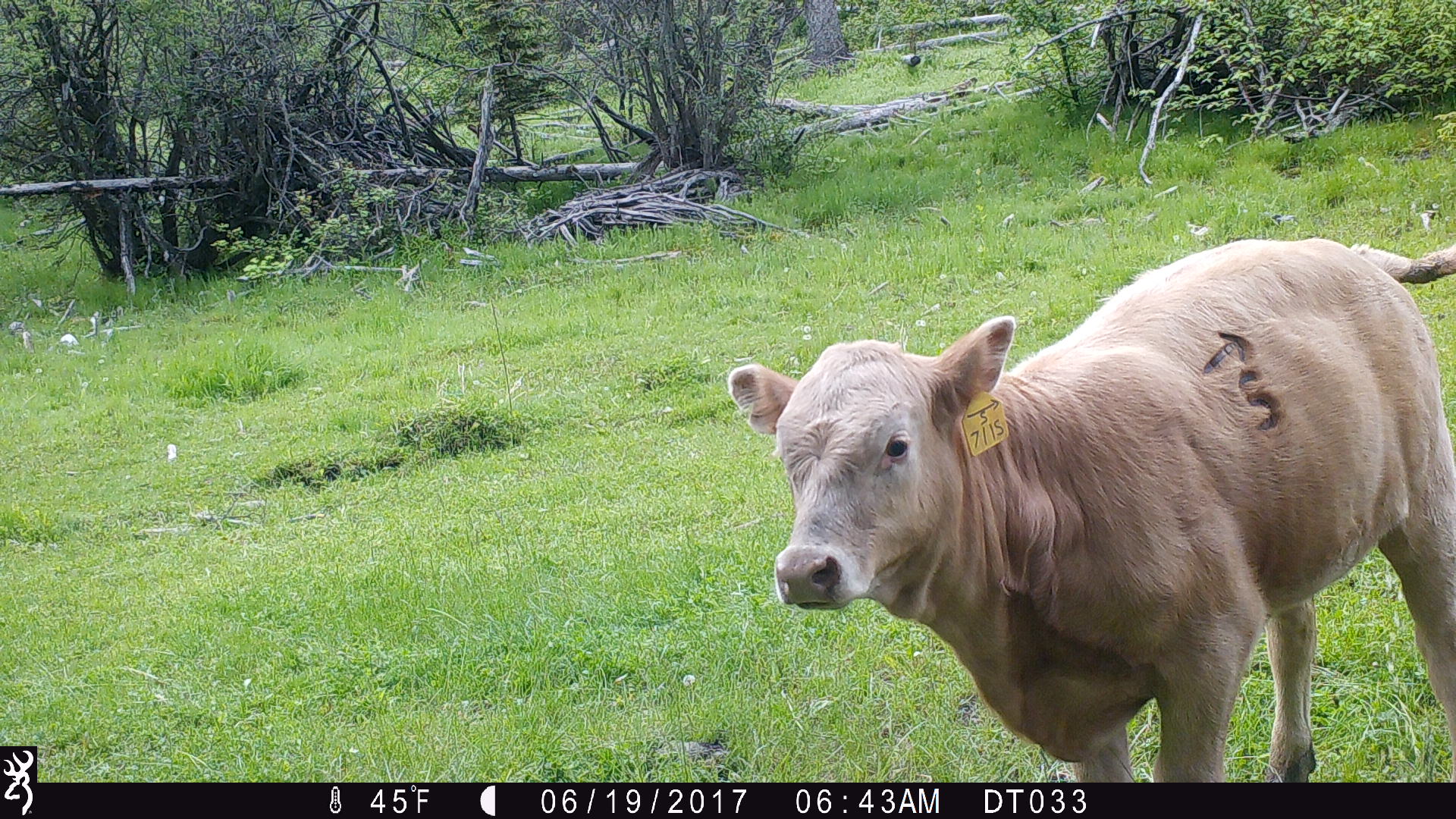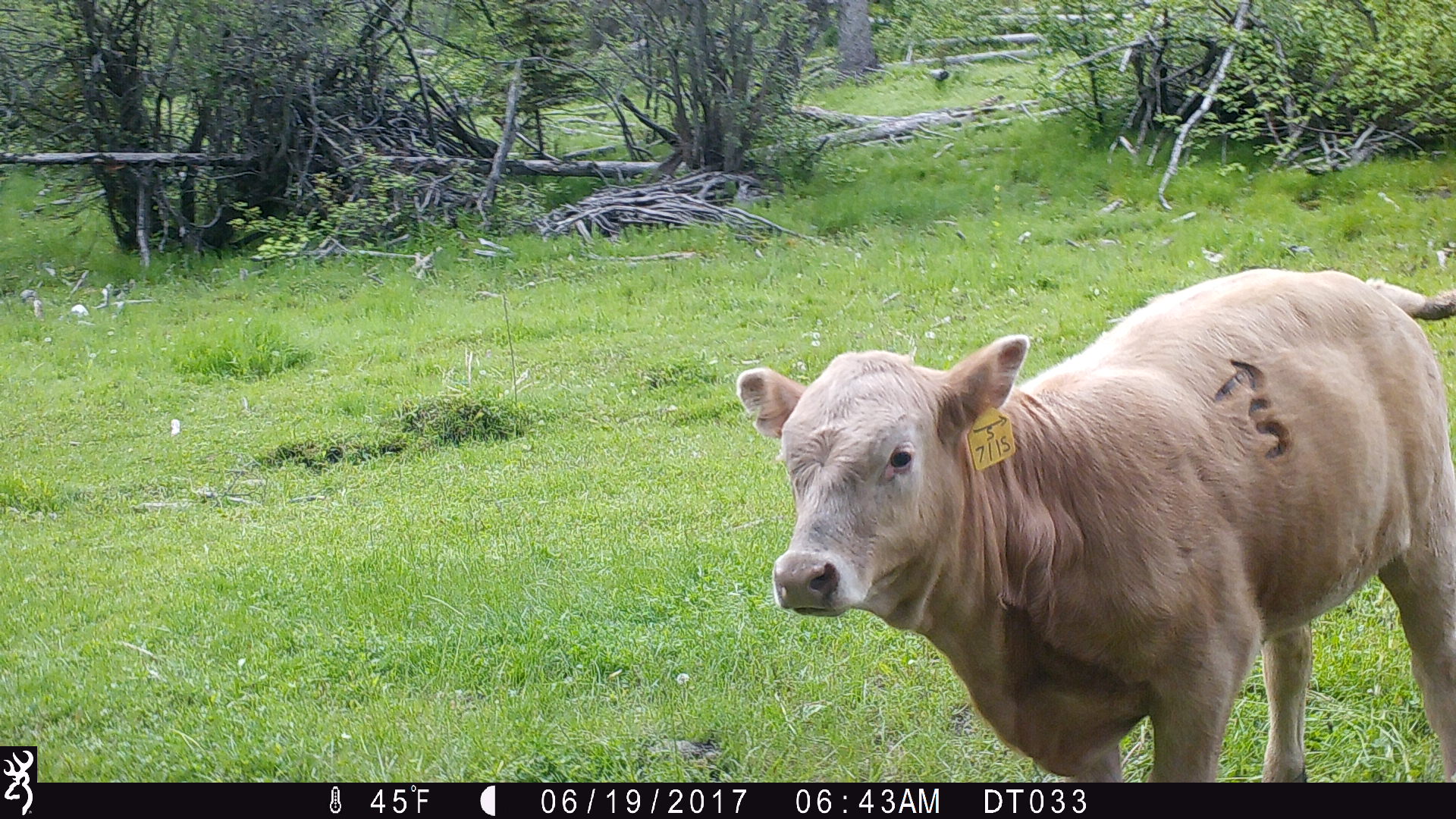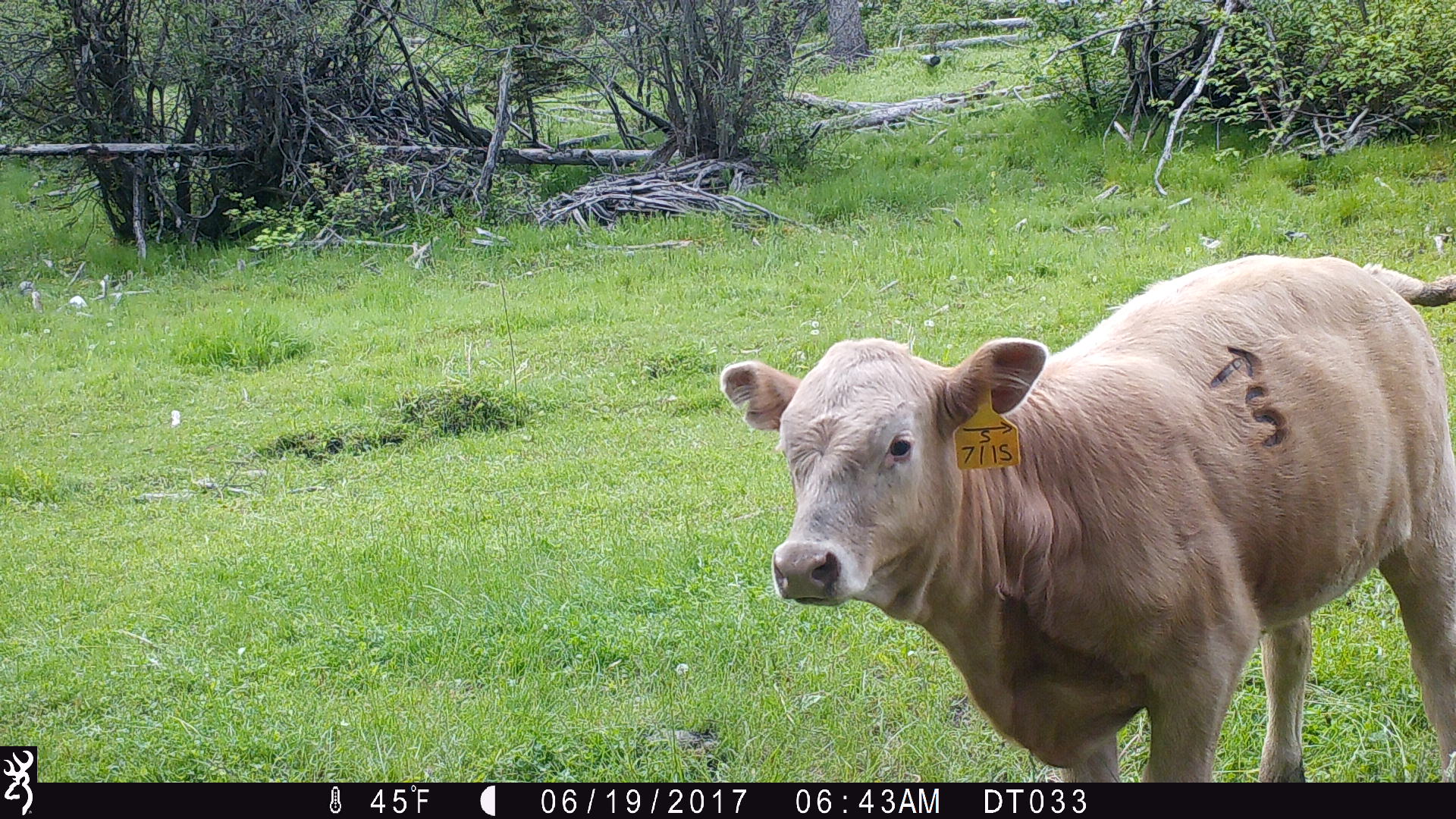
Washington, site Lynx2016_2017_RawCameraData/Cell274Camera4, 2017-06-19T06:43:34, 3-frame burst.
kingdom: Animalia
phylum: Chordata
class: Mammalia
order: Artiodactyla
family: Bovidae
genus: Bos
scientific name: Bos taurus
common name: domestic cattle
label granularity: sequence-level